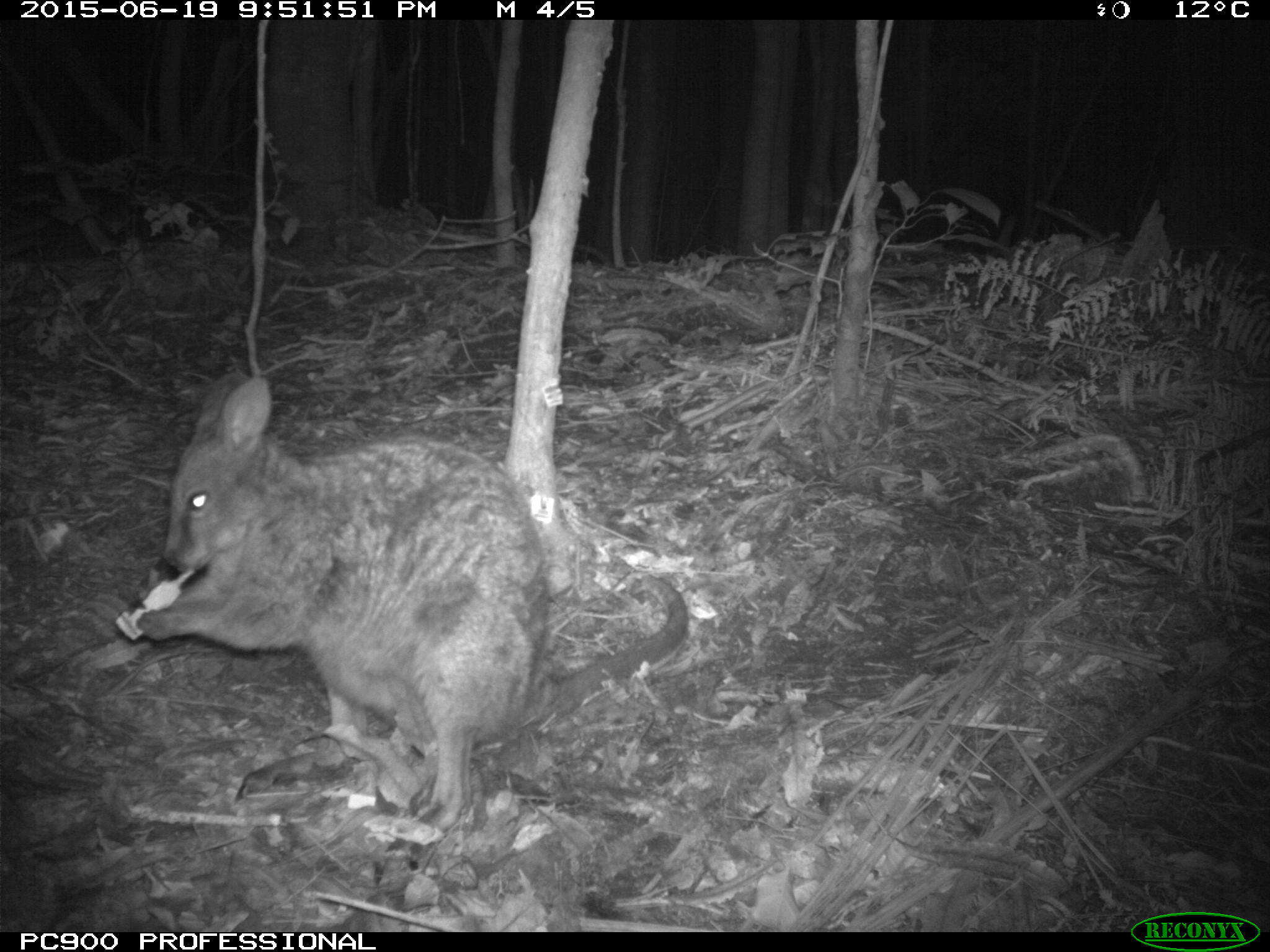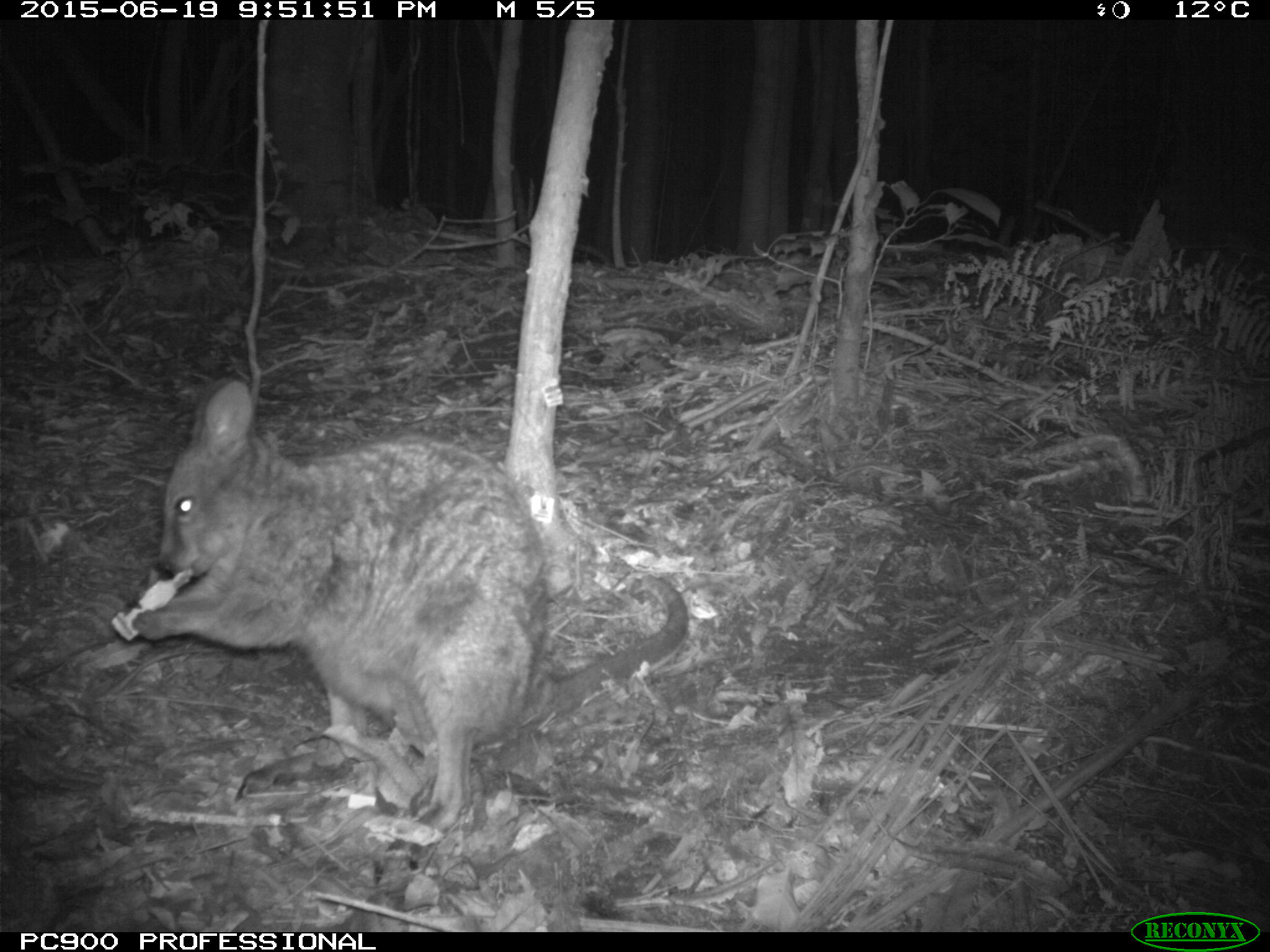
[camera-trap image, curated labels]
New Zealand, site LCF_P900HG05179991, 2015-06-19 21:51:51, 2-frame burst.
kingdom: Animalia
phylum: Chordata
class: Mammalia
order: Diprotodontia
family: Macropodidae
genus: Notamacropus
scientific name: Notamacropus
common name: wallaby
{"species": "wallaby (Notamacropus)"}